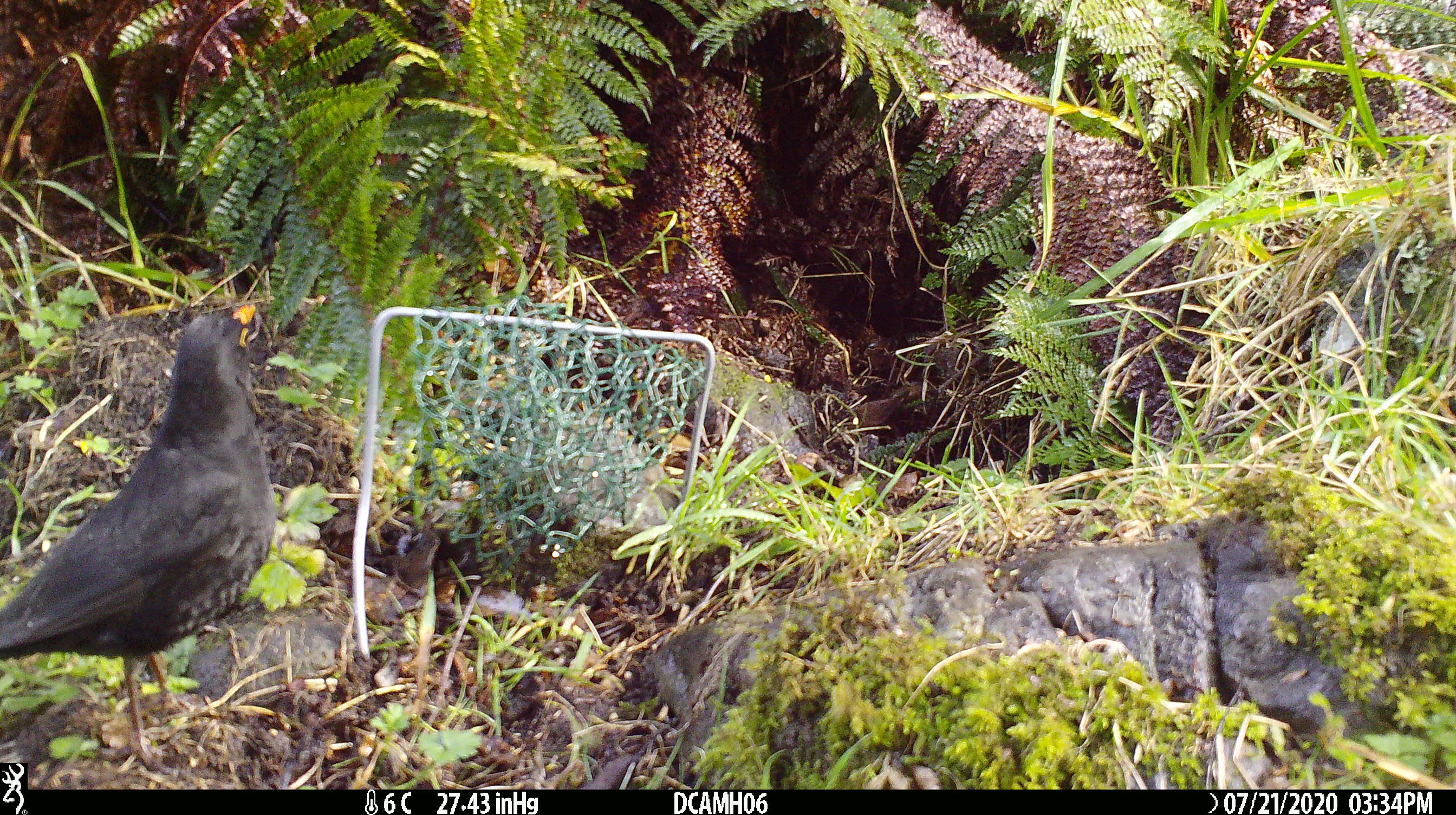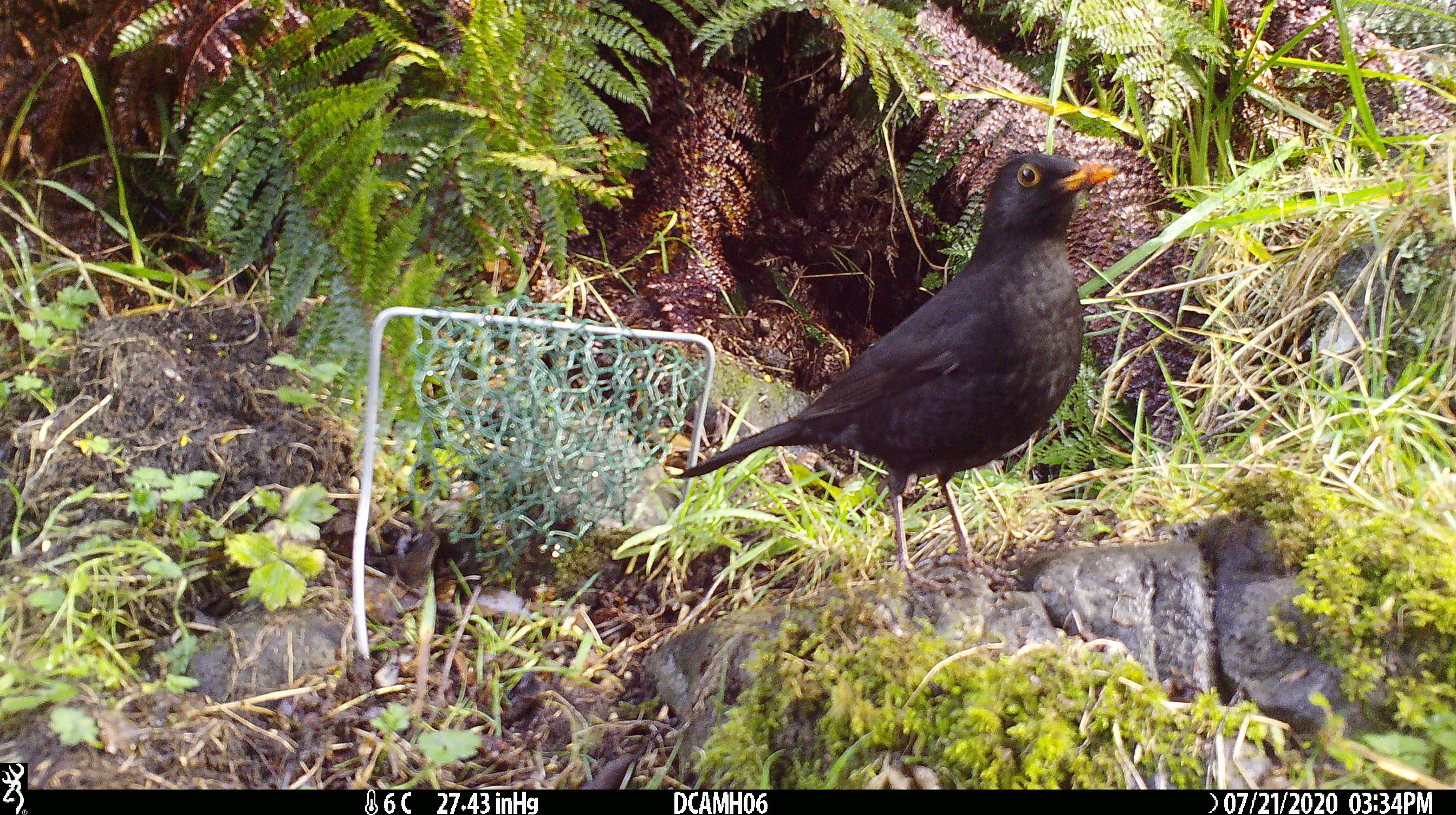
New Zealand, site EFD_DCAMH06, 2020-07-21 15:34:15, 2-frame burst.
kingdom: Animalia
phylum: Chordata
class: Aves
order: Passeriformes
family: Turdidae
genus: Turdus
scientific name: Turdus merula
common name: eurasian blackbird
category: blackbird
Blackbird (eurasian blackbird) (Turdus merula).